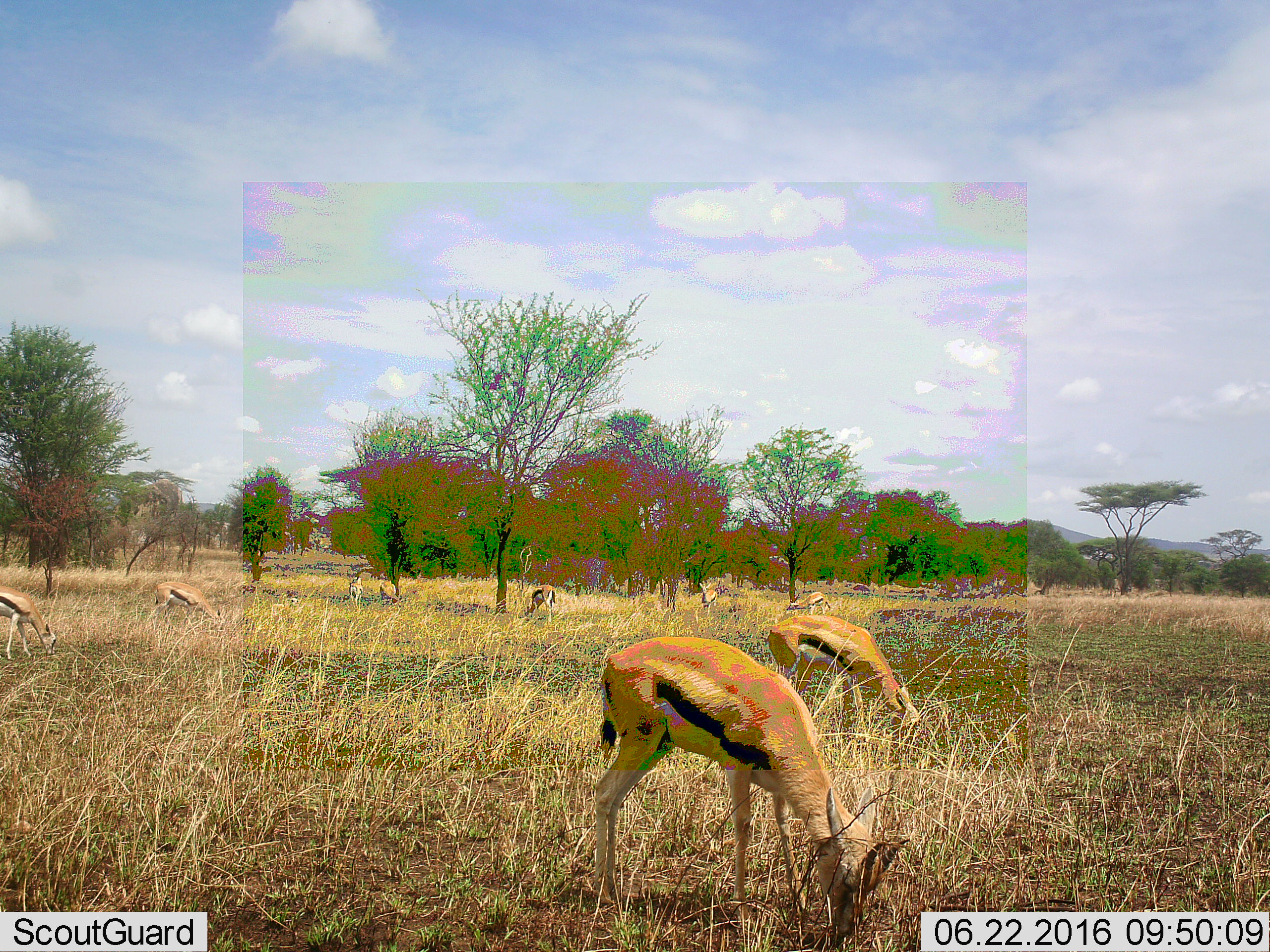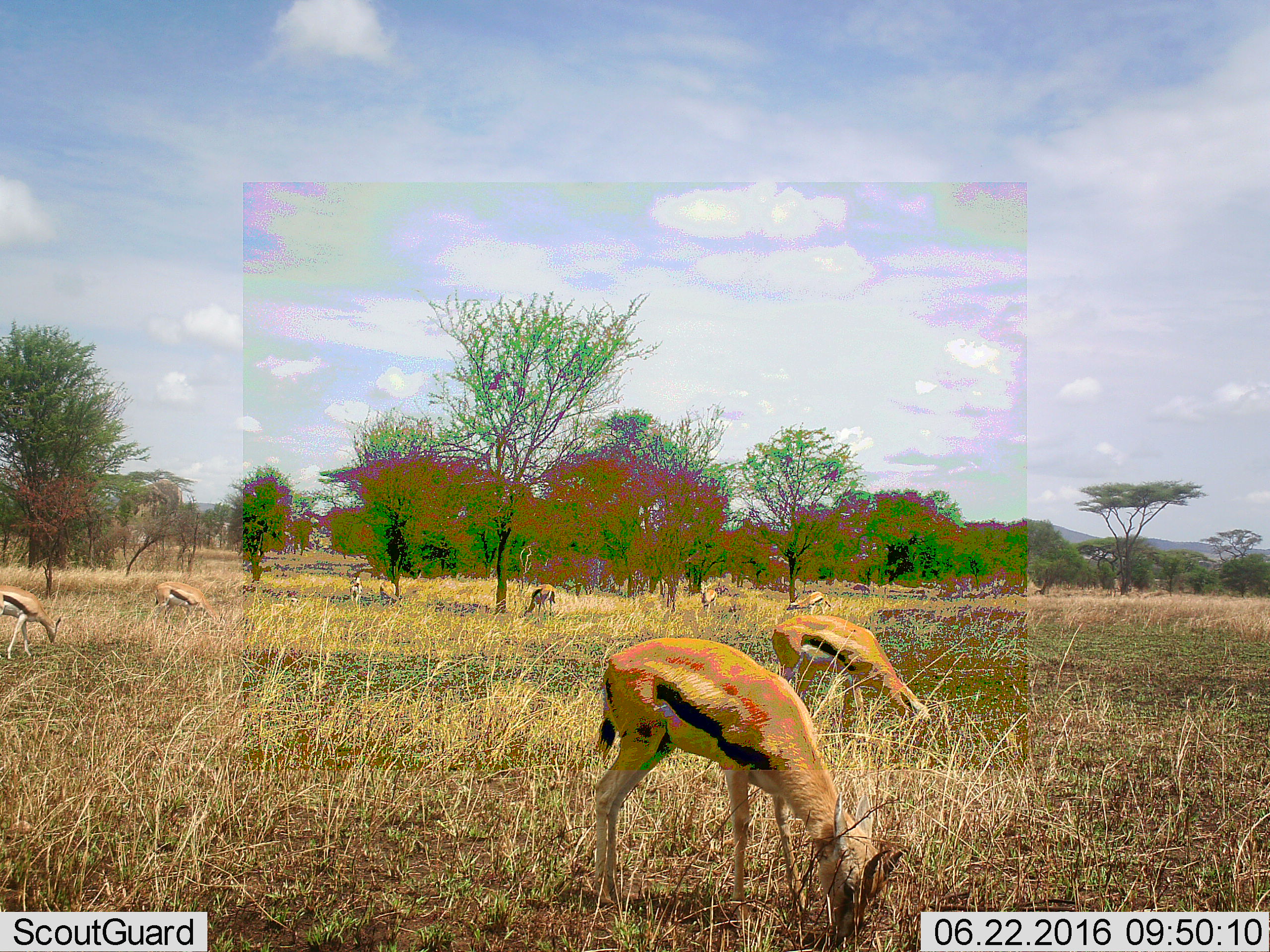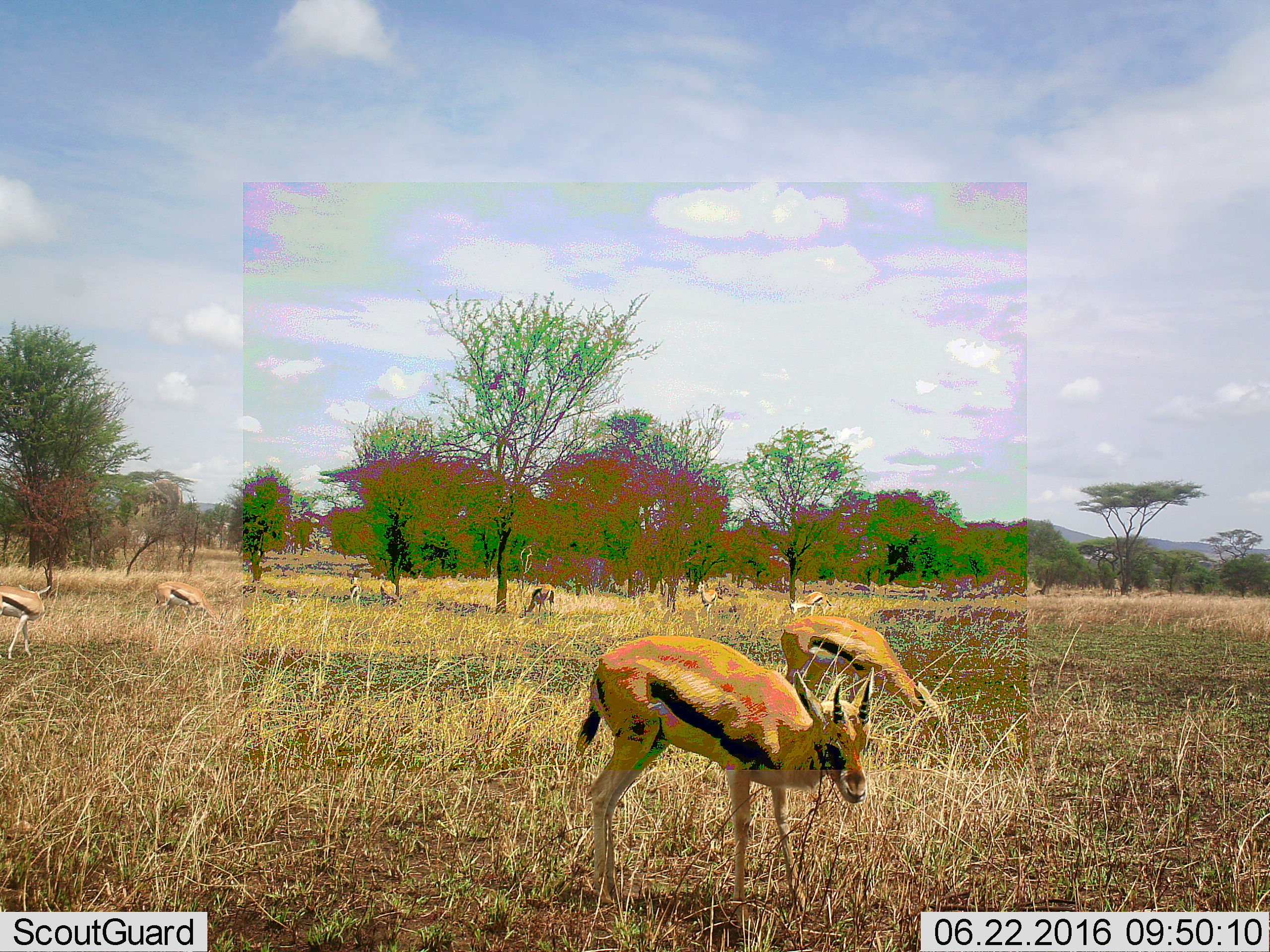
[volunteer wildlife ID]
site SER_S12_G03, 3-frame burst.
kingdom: Animalia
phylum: Chordata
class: Mammalia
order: Artiodactyla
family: Bovidae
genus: Eudorcas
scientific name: Eudorcas thomsonii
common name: thomson's gazelle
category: gazellethomsons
Gazellethomsons (thomson's gazelle) (Eudorcas thomsonii), count 9. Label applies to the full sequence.